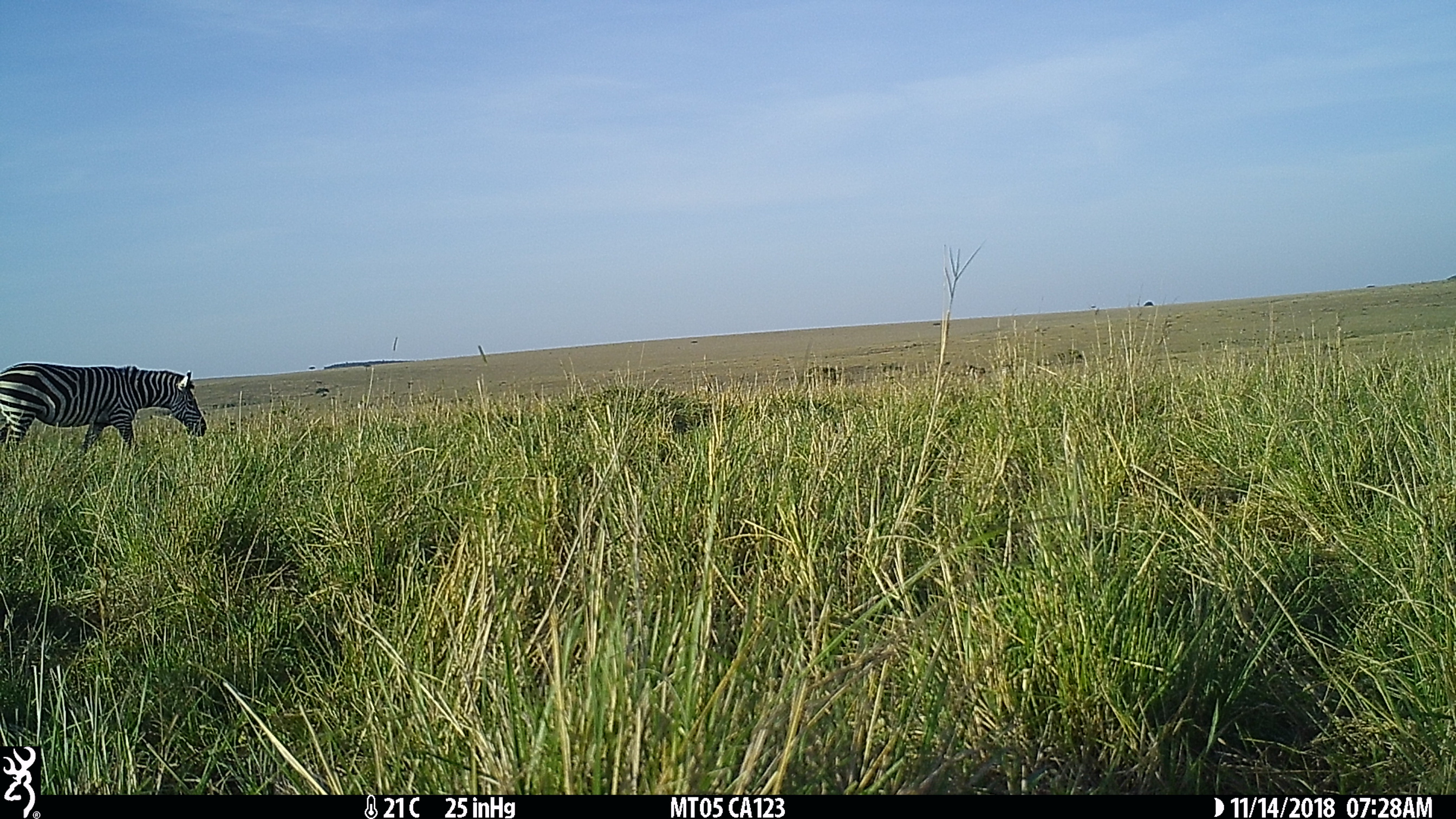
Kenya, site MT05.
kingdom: Animalia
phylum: Chordata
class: Mammalia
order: Perissodactyla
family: Equidae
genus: Equus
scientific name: Equus quagga burchellii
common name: burchell's zebra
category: zebra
Zebra (burchell's zebra) (Equus quagga burchellii).